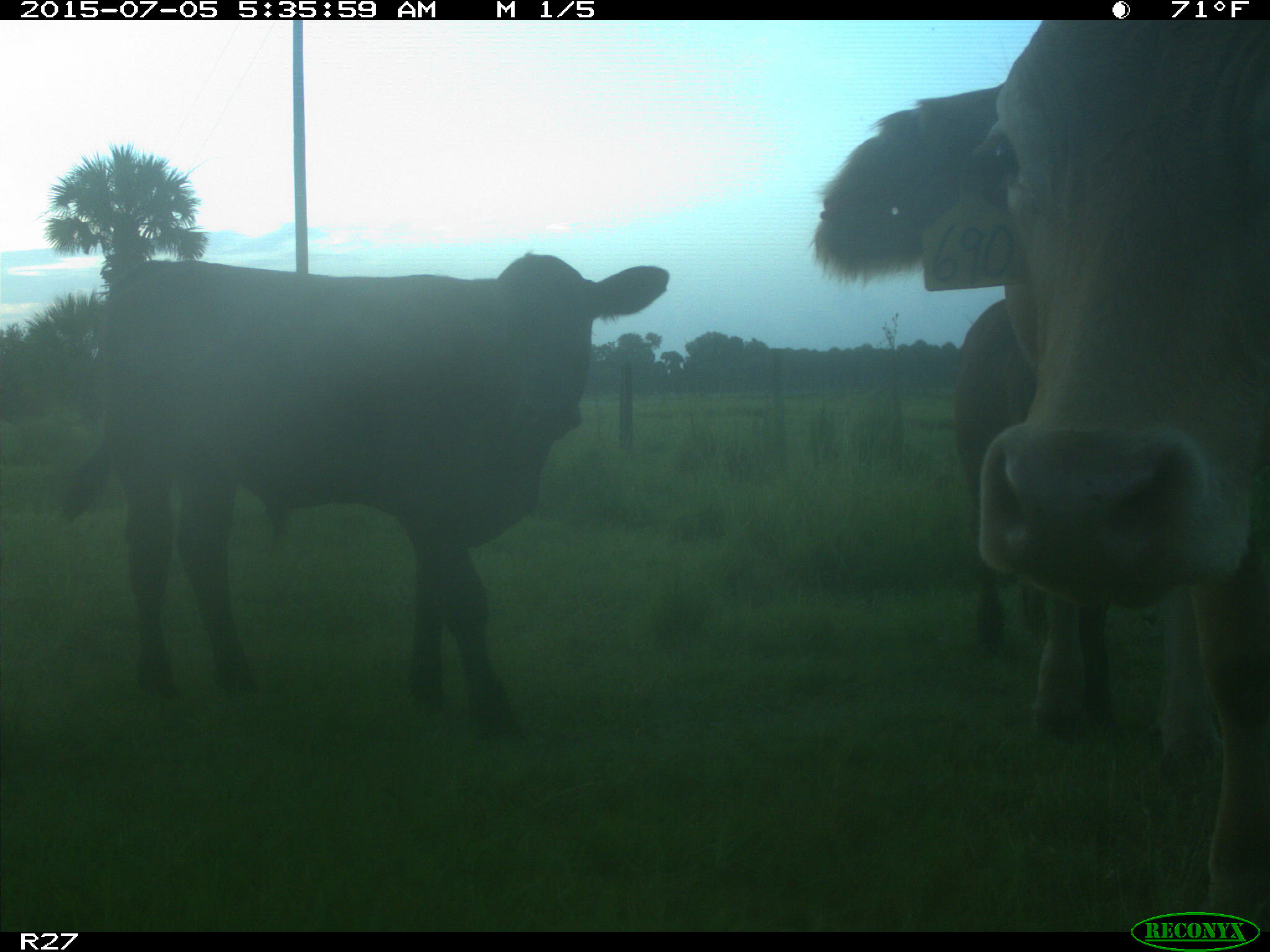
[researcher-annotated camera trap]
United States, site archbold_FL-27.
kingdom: Animalia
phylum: Chordata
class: Mammalia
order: Artiodactyla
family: Bovidae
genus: Bos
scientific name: Bos taurus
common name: domestic cow